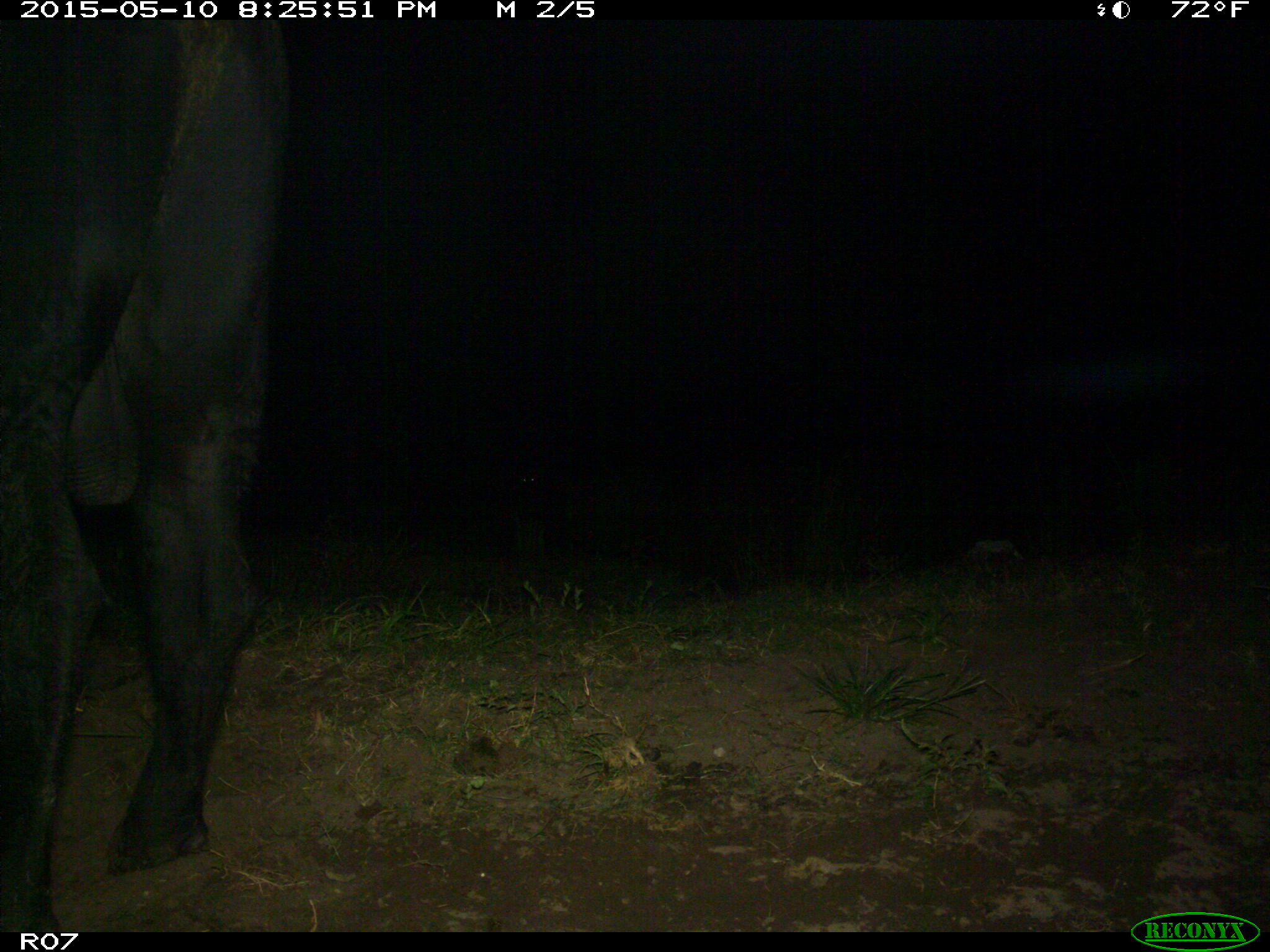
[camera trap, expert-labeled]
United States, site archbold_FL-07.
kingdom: Animalia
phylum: Chordata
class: Mammalia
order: Artiodactyla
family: Bovidae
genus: Bos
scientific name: Bos taurus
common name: domestic cow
Bos taurus (domestic cow).